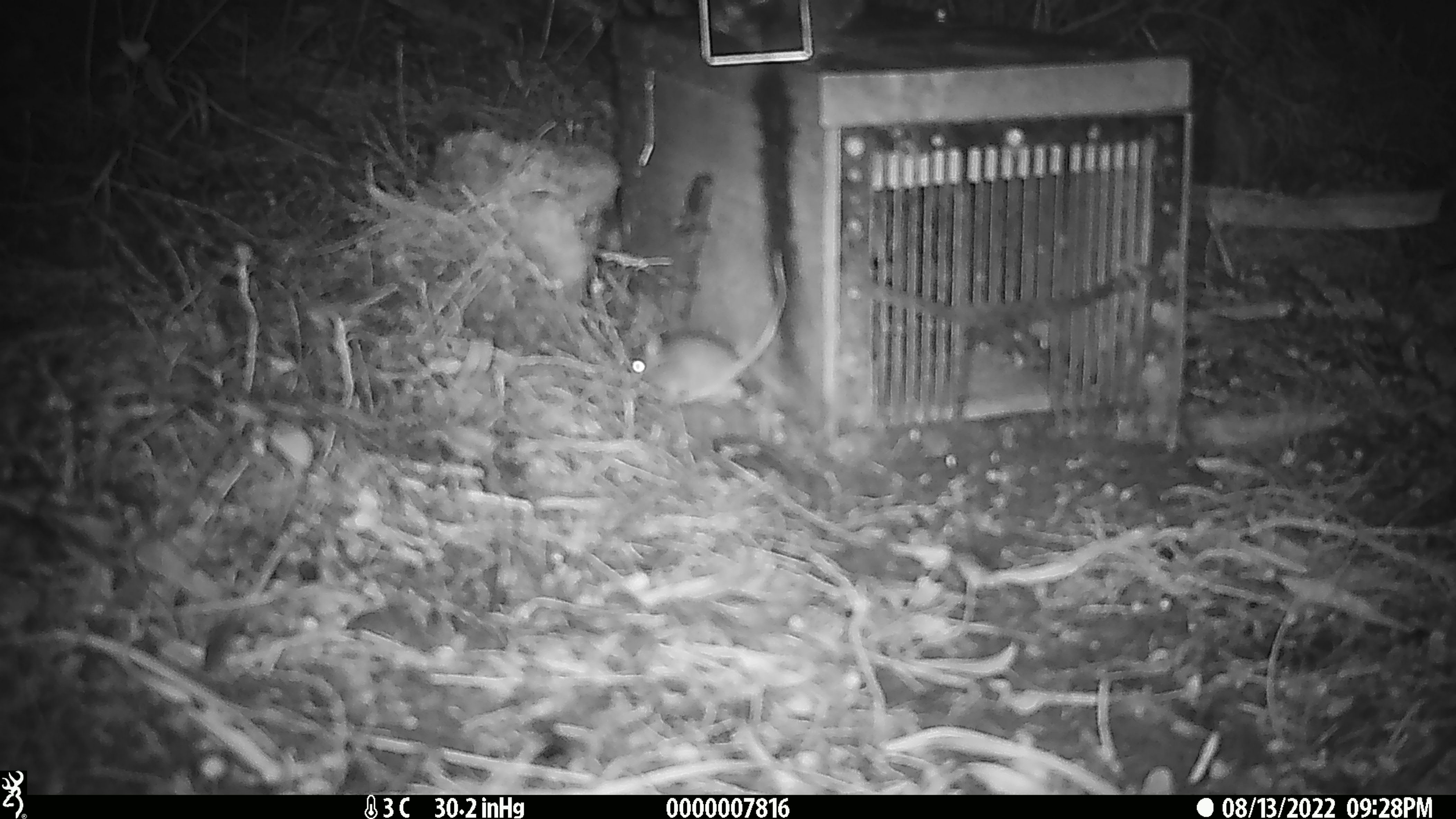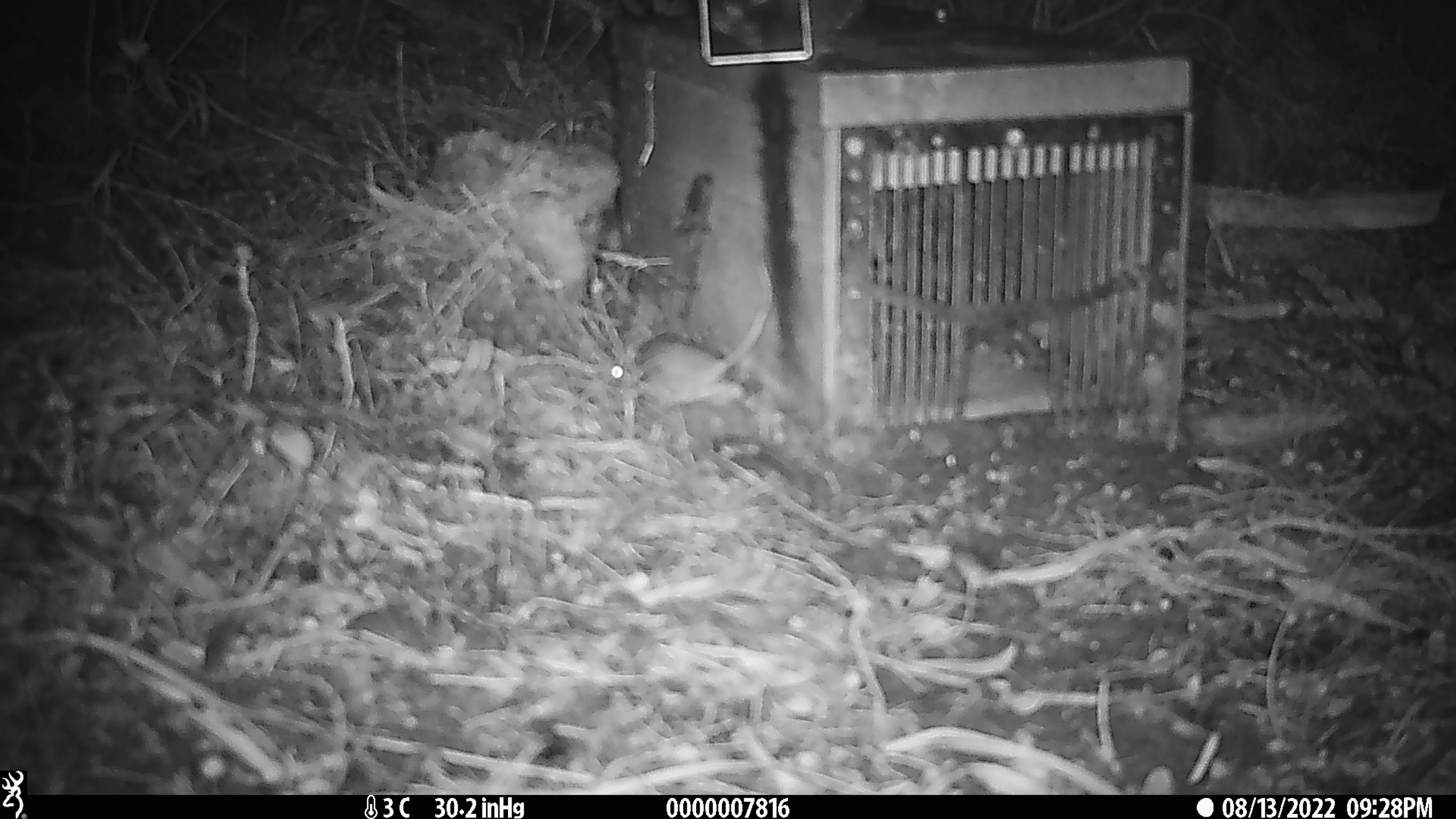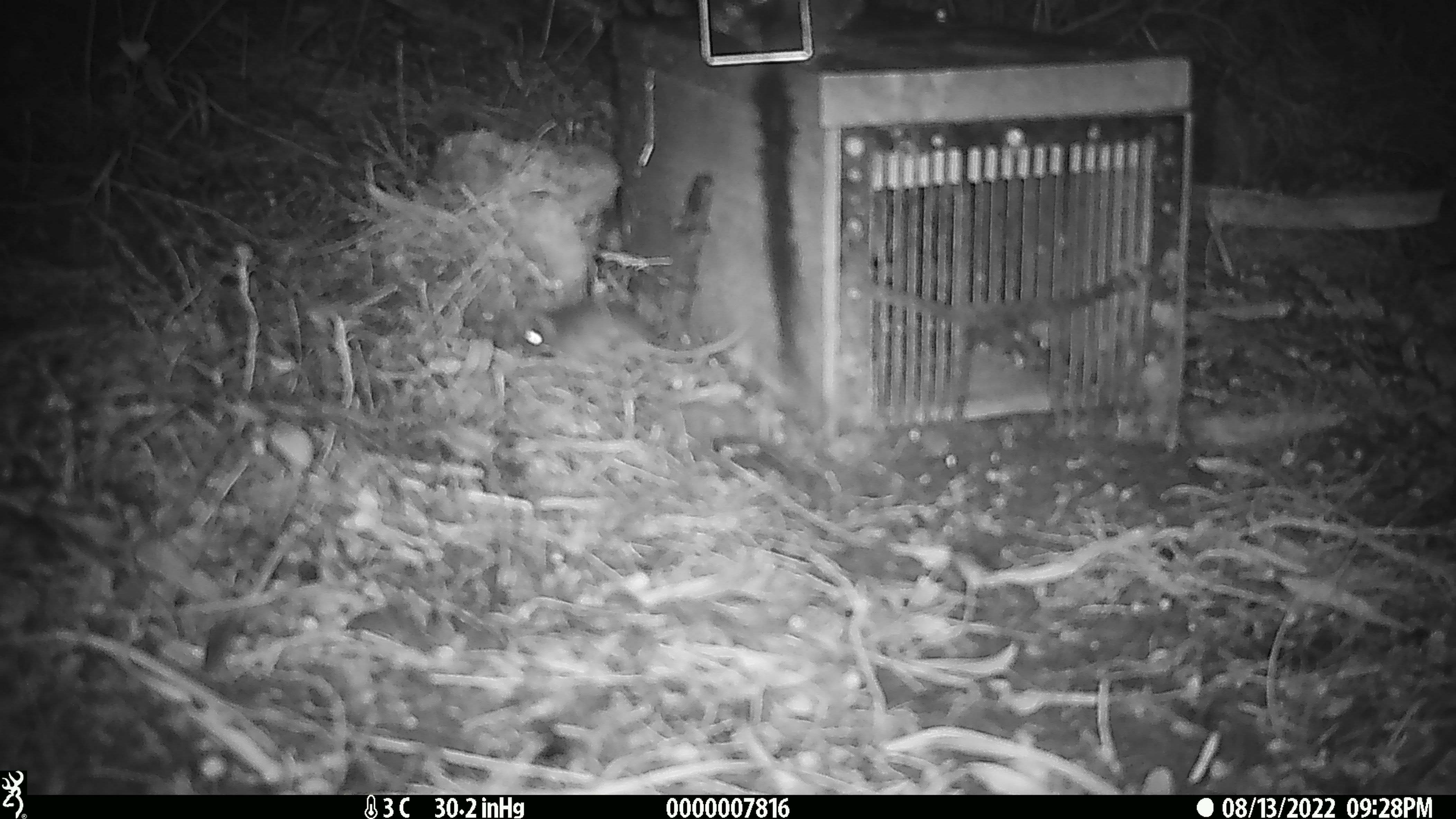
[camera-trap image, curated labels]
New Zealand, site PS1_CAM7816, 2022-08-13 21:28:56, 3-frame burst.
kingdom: Animalia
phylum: Chordata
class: Mammalia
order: Rodentia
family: Muridae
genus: Mus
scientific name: Mus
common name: mouse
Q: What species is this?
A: Mouse (Mus).